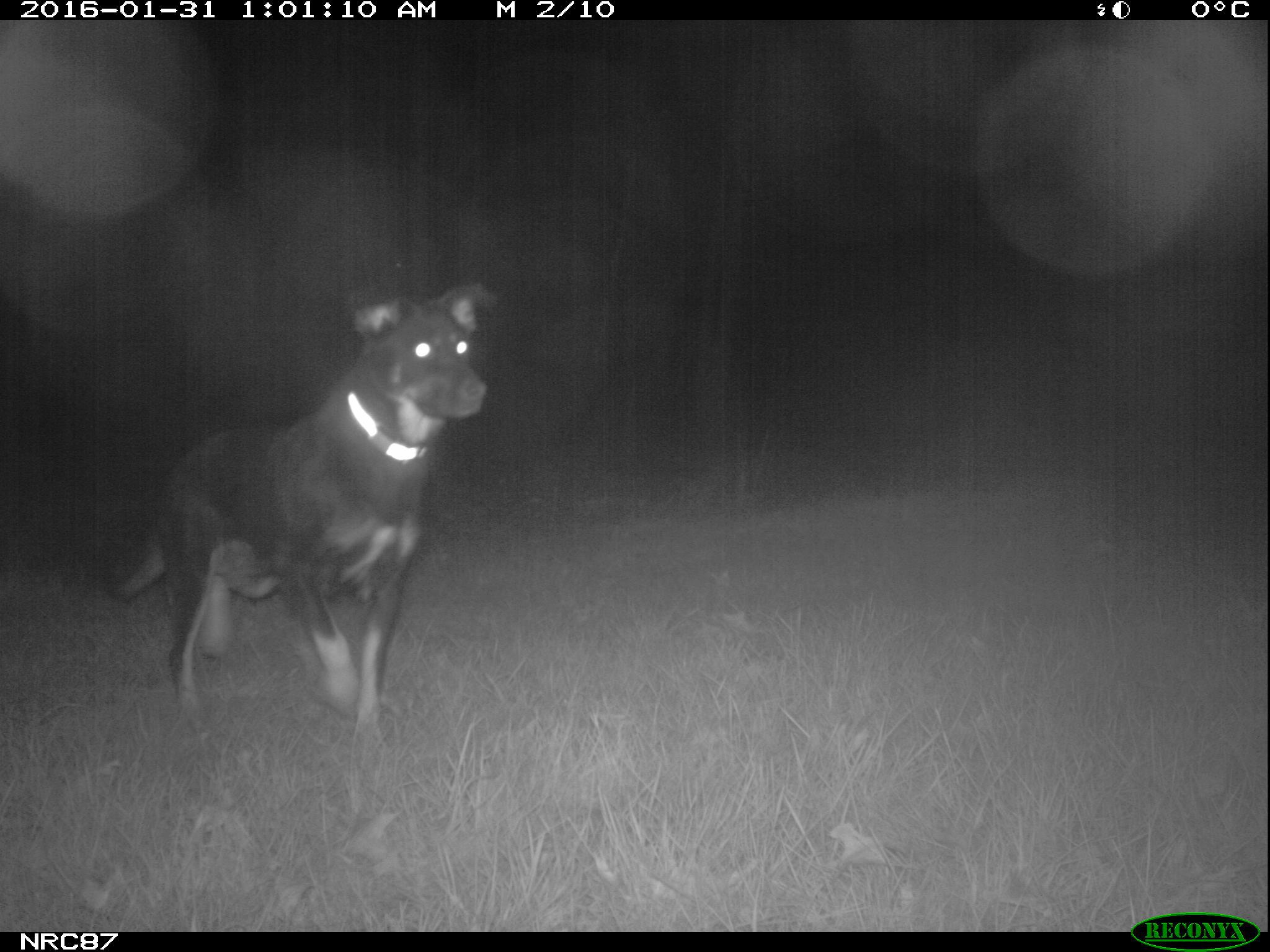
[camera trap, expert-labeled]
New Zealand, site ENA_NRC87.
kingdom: Animalia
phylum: Chordata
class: Mammalia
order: Carnivora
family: Canidae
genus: Canis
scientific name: Canis familiaris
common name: domestic dog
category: dog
Dog (domestic dog) (Canis familiaris).